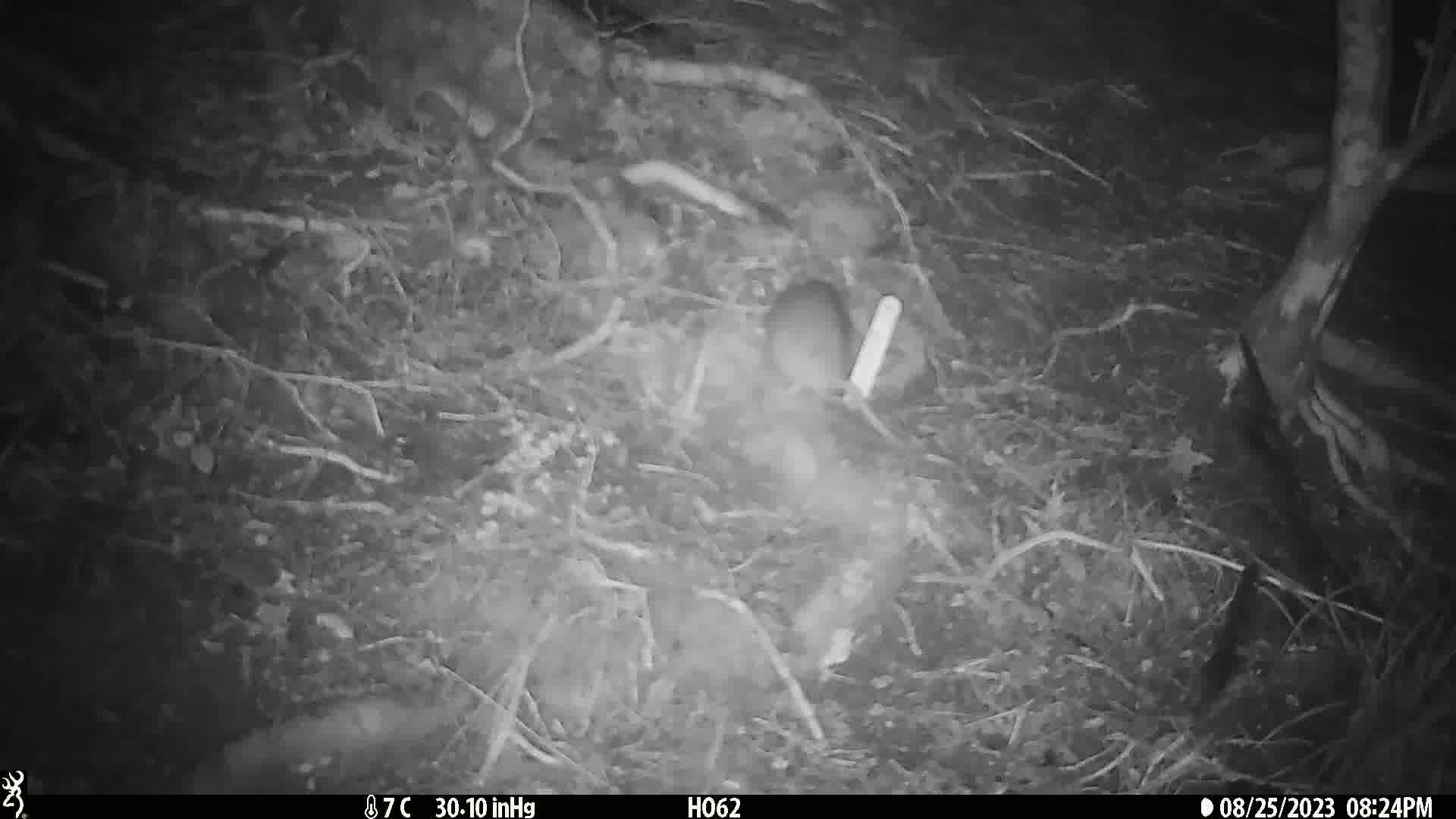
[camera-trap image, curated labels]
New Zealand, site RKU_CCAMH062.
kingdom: Animalia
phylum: Chordata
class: Mammalia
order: Rodentia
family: Muridae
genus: Rattus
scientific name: Rattus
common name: rat